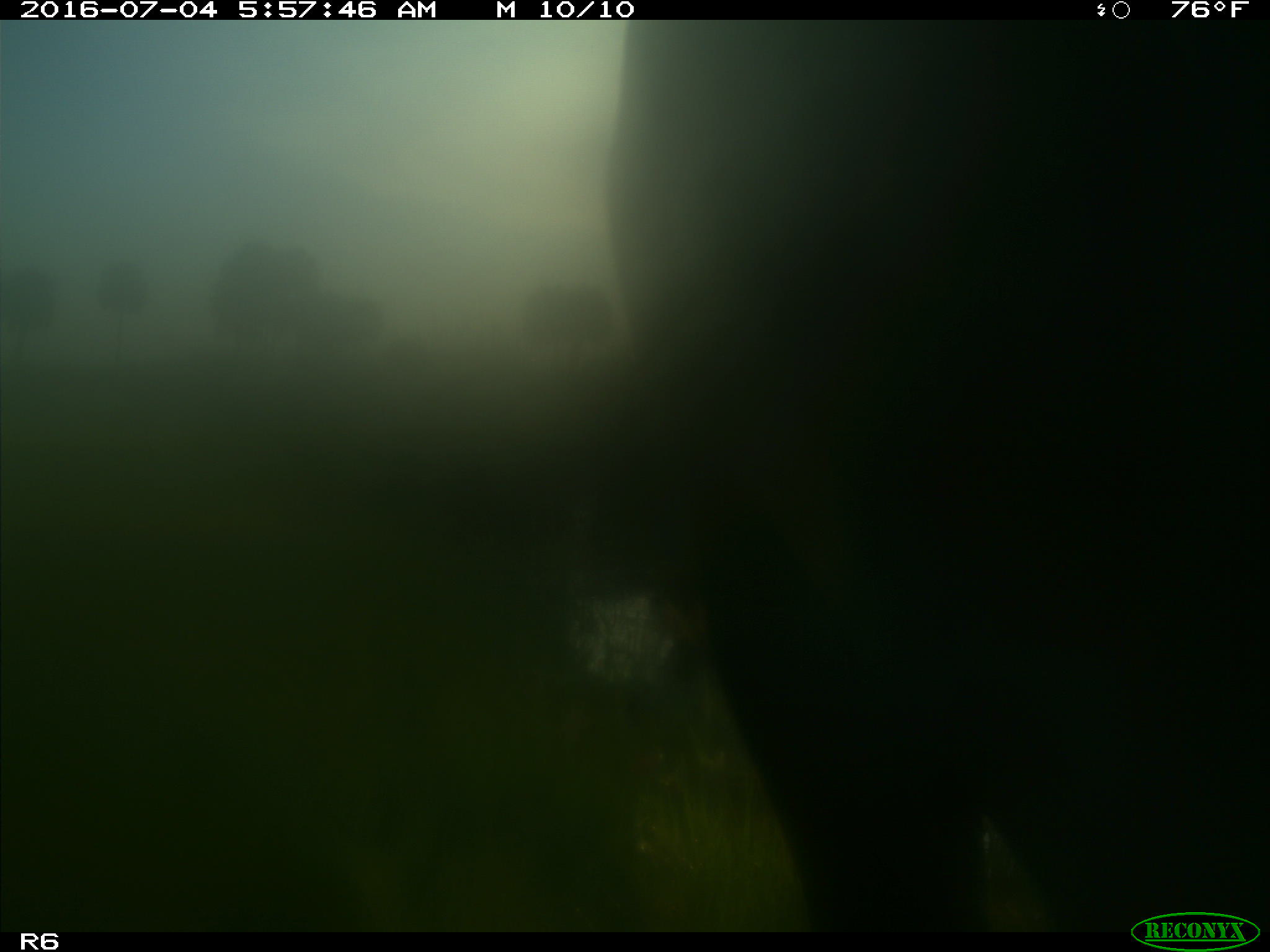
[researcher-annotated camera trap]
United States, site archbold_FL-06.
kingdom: Animalia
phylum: Chordata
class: Mammalia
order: Artiodactyla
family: Bovidae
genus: Bos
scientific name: Bos taurus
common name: domestic cow